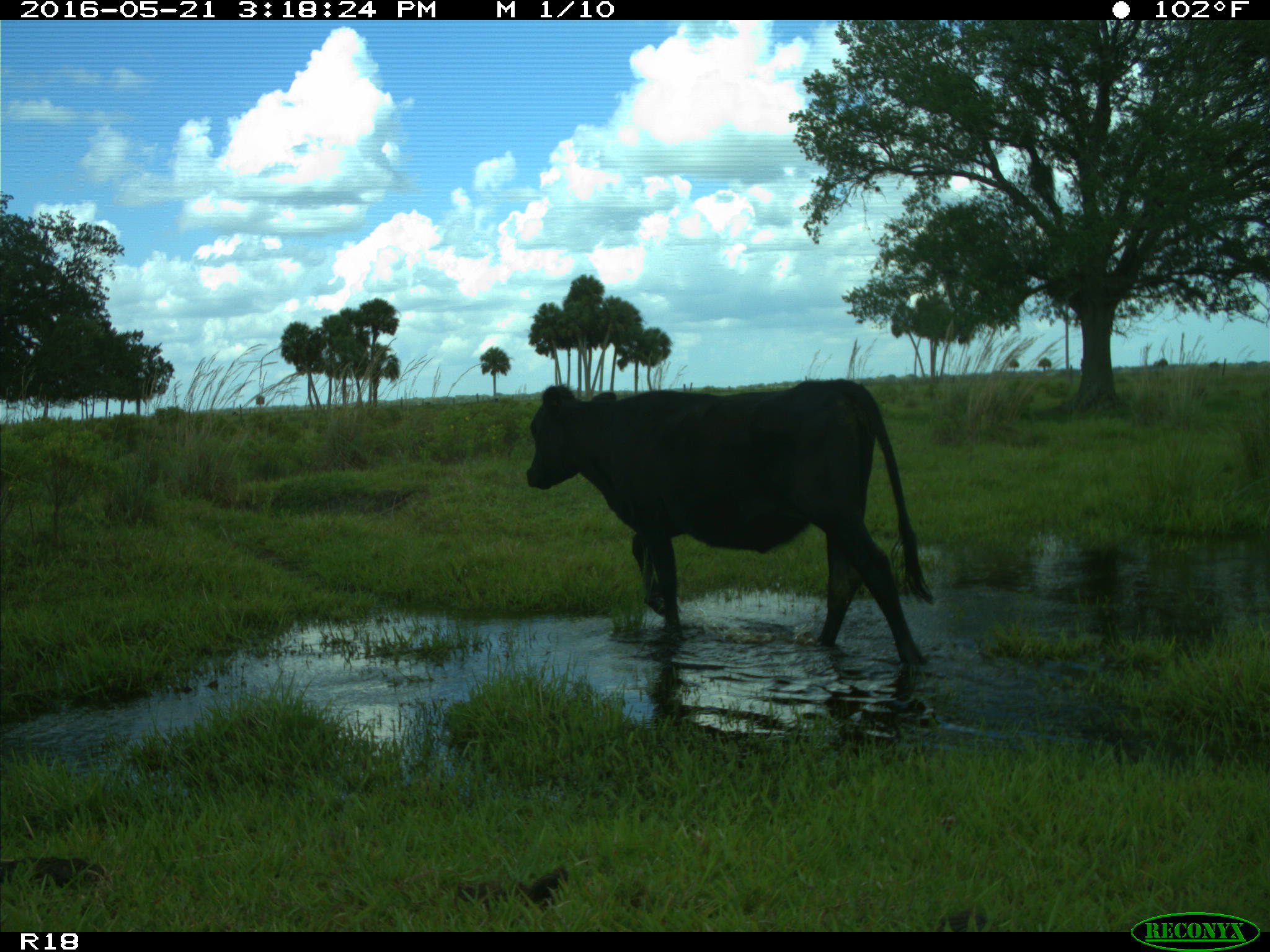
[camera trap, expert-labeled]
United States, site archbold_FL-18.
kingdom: Animalia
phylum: Chordata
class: Mammalia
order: Artiodactyla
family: Bovidae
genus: Bos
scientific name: Bos taurus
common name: domestic cow